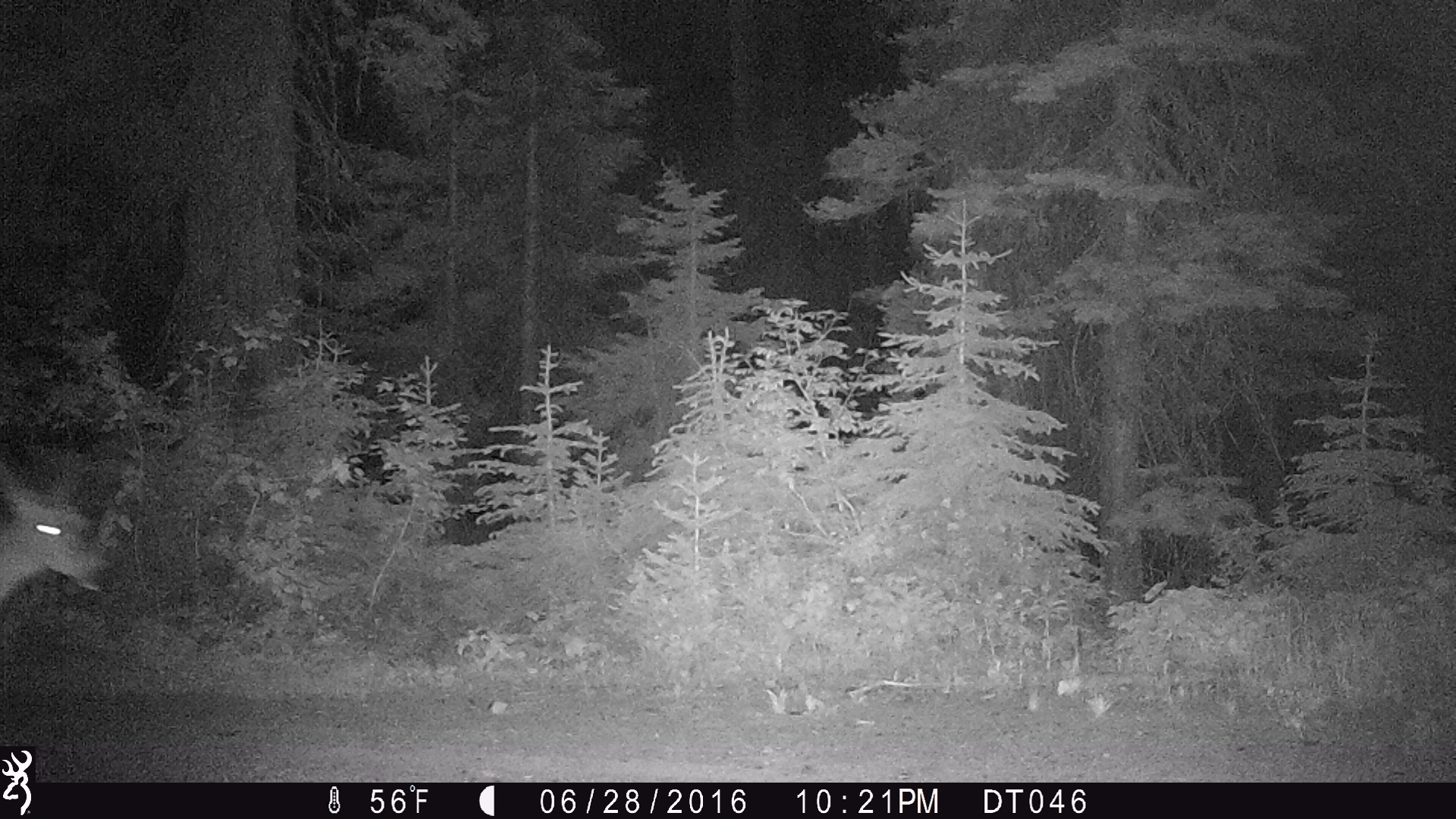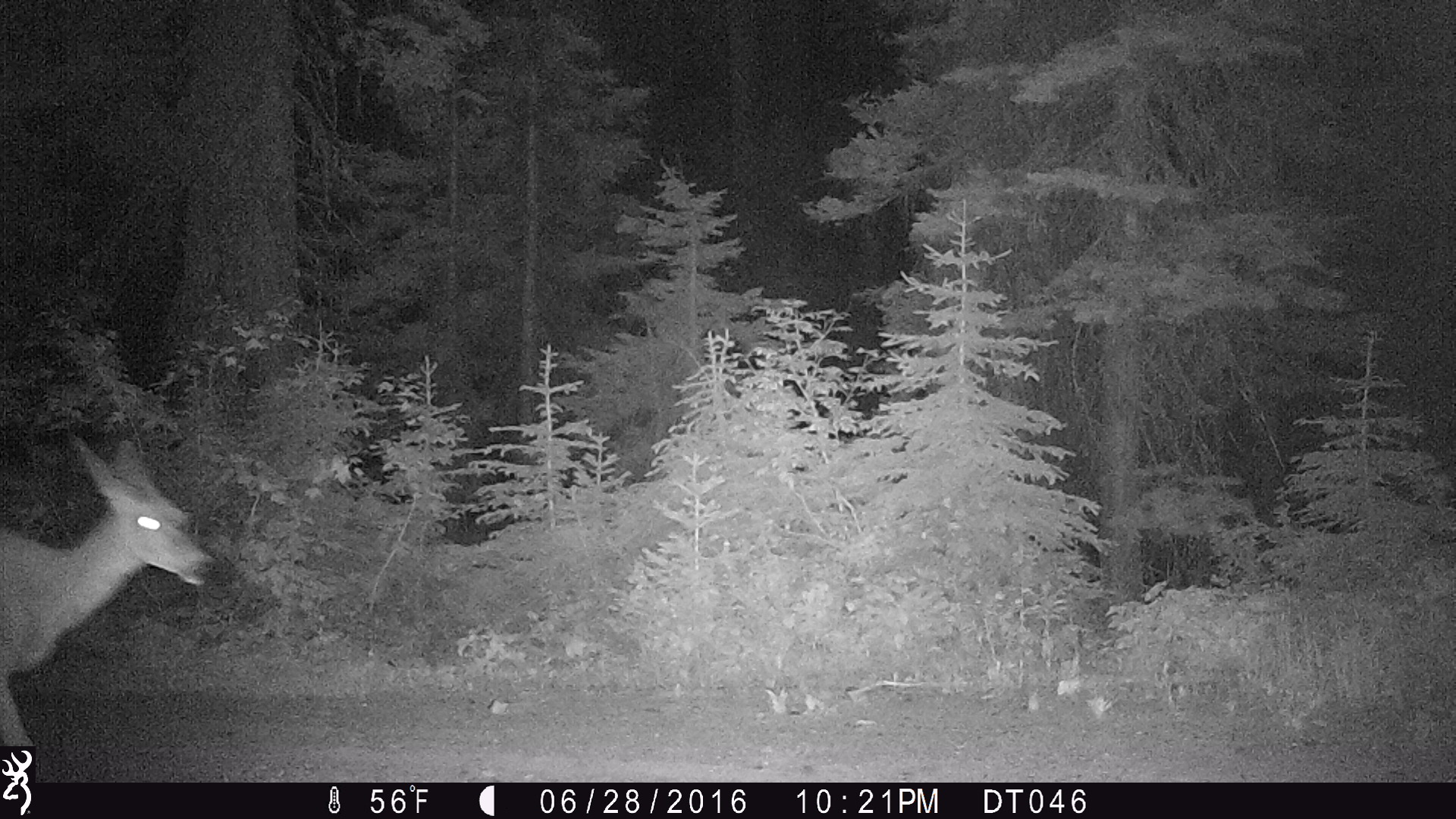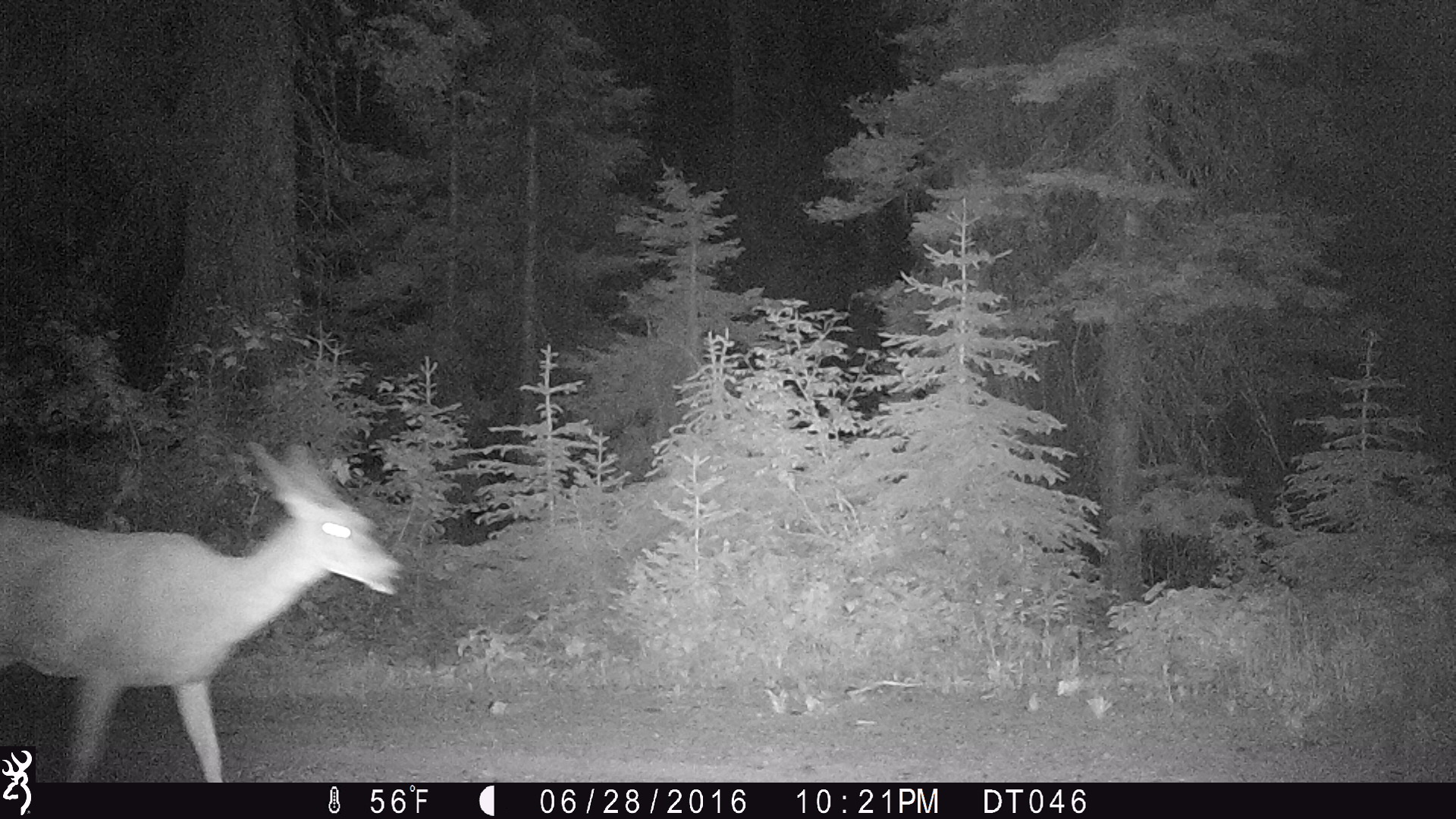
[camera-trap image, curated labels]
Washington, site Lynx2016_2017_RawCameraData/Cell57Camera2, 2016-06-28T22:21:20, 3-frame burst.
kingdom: Animalia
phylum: Chordata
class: Mammalia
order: Artiodactyla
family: Cervidae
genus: Odocoileus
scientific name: Odocoileus hemionus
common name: mule deer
Odocoileus hemionus (mule deer). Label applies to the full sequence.